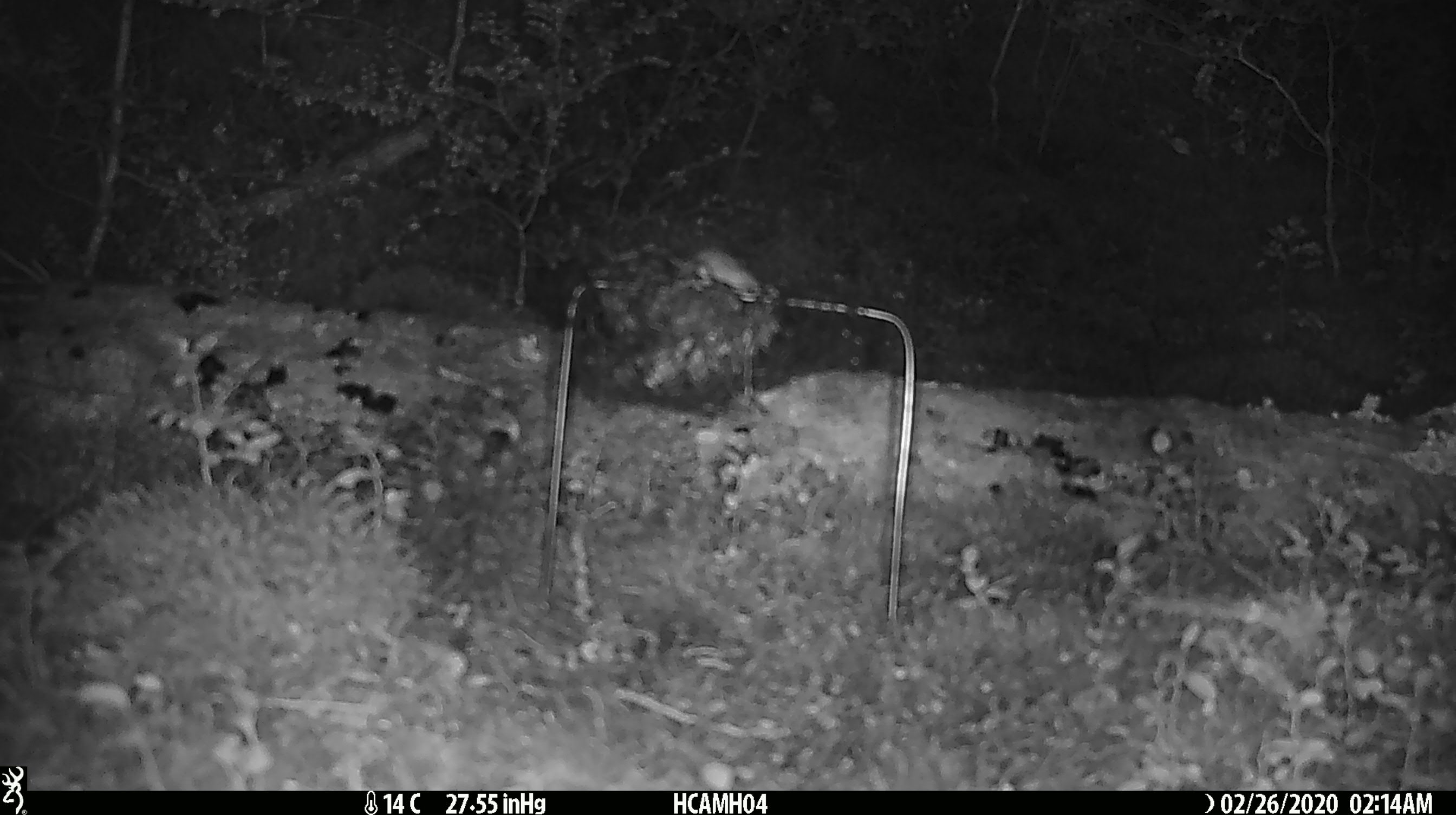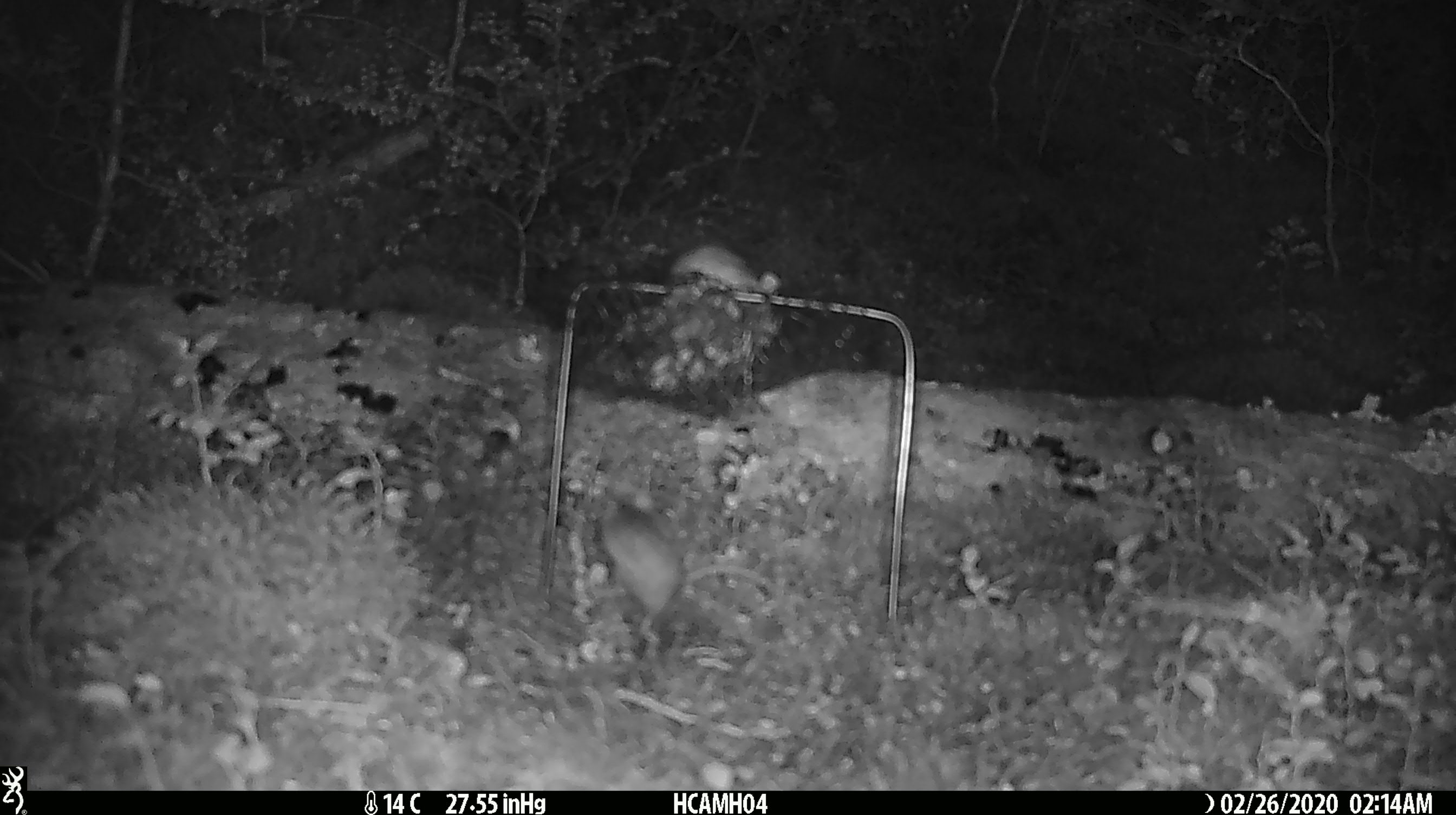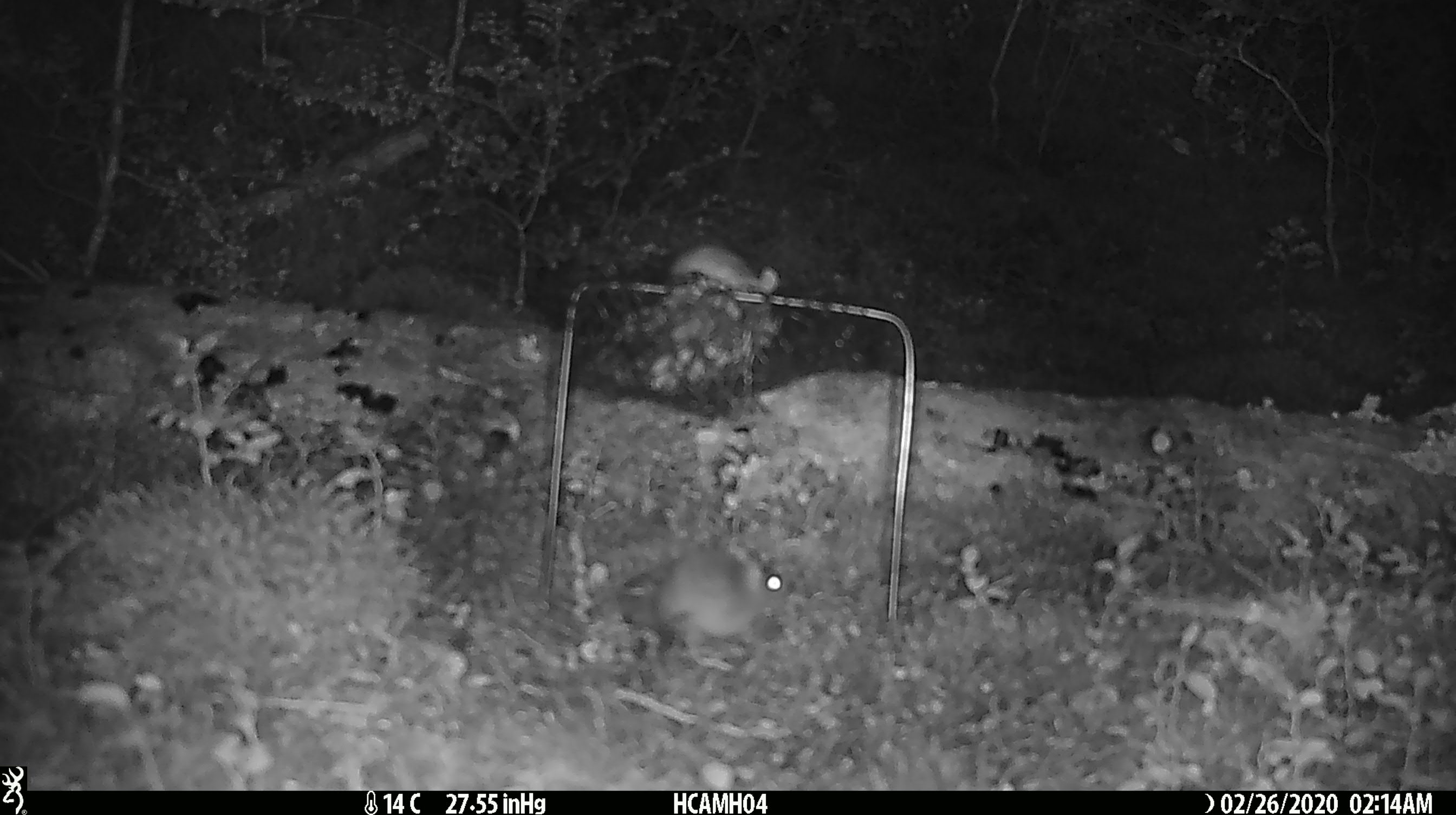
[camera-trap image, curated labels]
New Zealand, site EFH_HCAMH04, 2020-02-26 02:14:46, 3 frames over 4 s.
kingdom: Animalia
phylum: Chordata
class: Mammalia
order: Rodentia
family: Muridae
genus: Mus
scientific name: Mus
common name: mouse